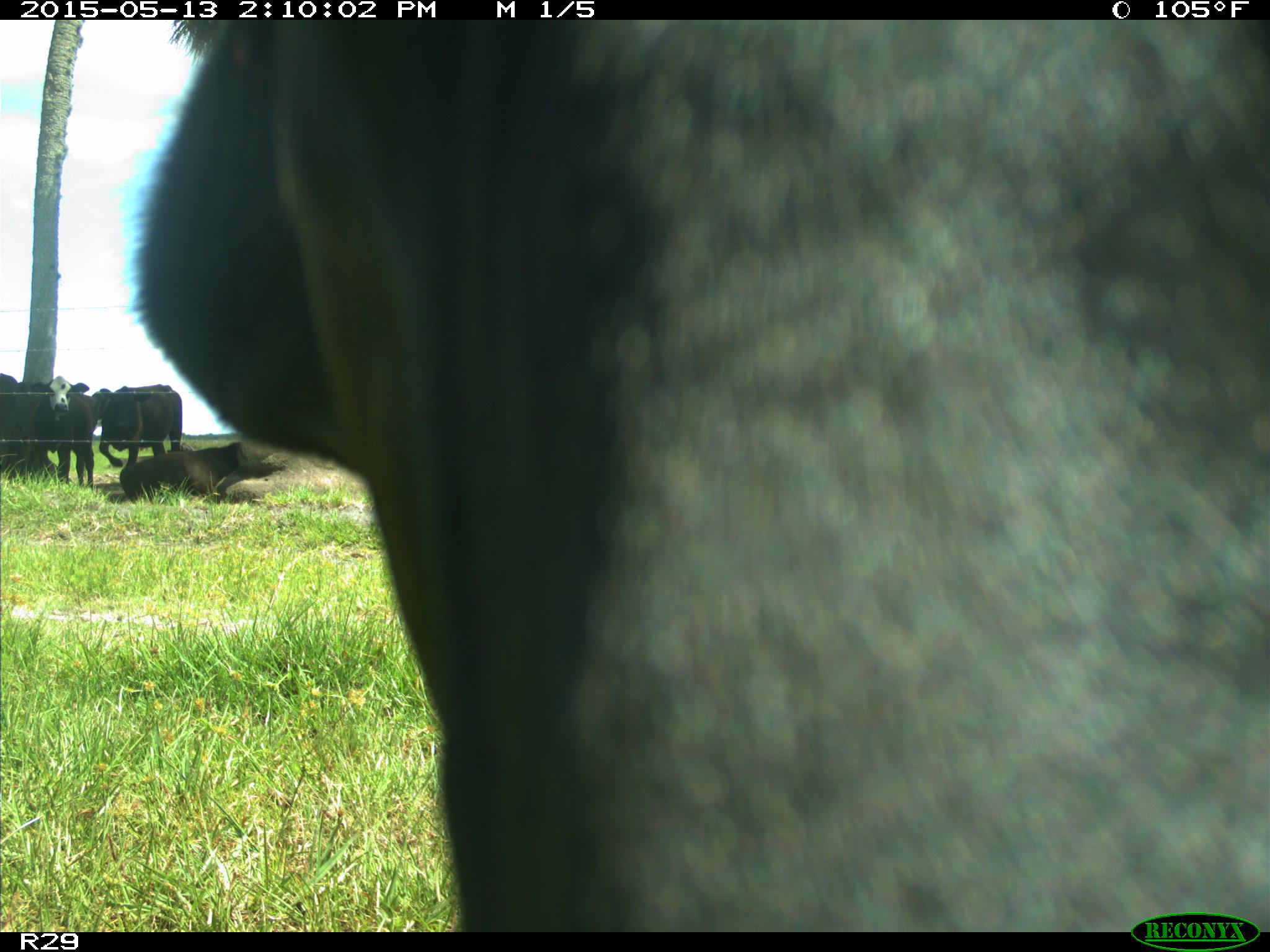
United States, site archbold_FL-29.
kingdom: Animalia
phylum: Chordata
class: Mammalia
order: Artiodactyla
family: Bovidae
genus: Bos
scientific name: Bos taurus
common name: domestic cow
Bos taurus (domestic cow).